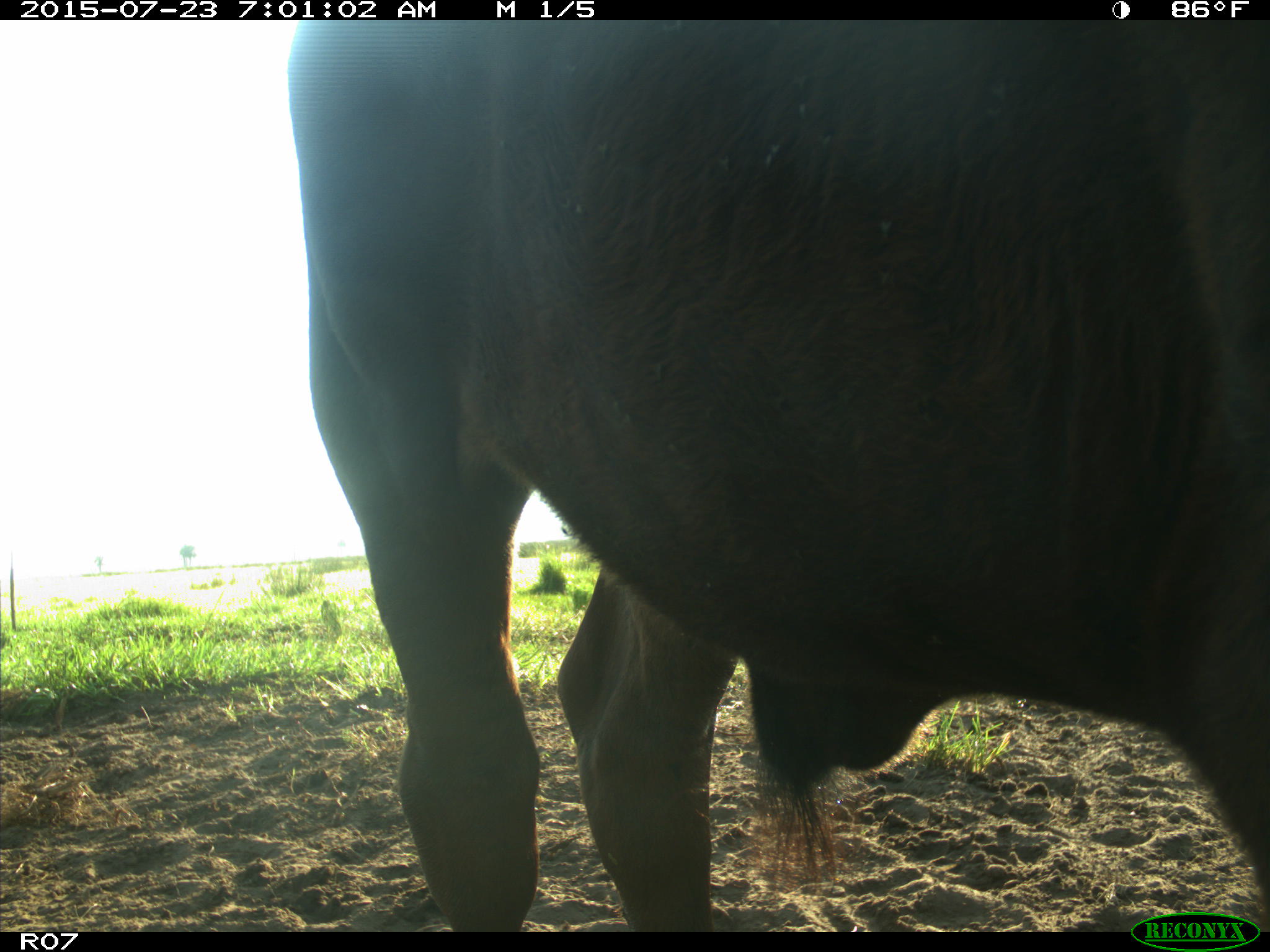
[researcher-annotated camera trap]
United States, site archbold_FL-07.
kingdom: Animalia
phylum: Chordata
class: Mammalia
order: Artiodactyla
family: Bovidae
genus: Bos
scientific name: Bos taurus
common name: domestic cow